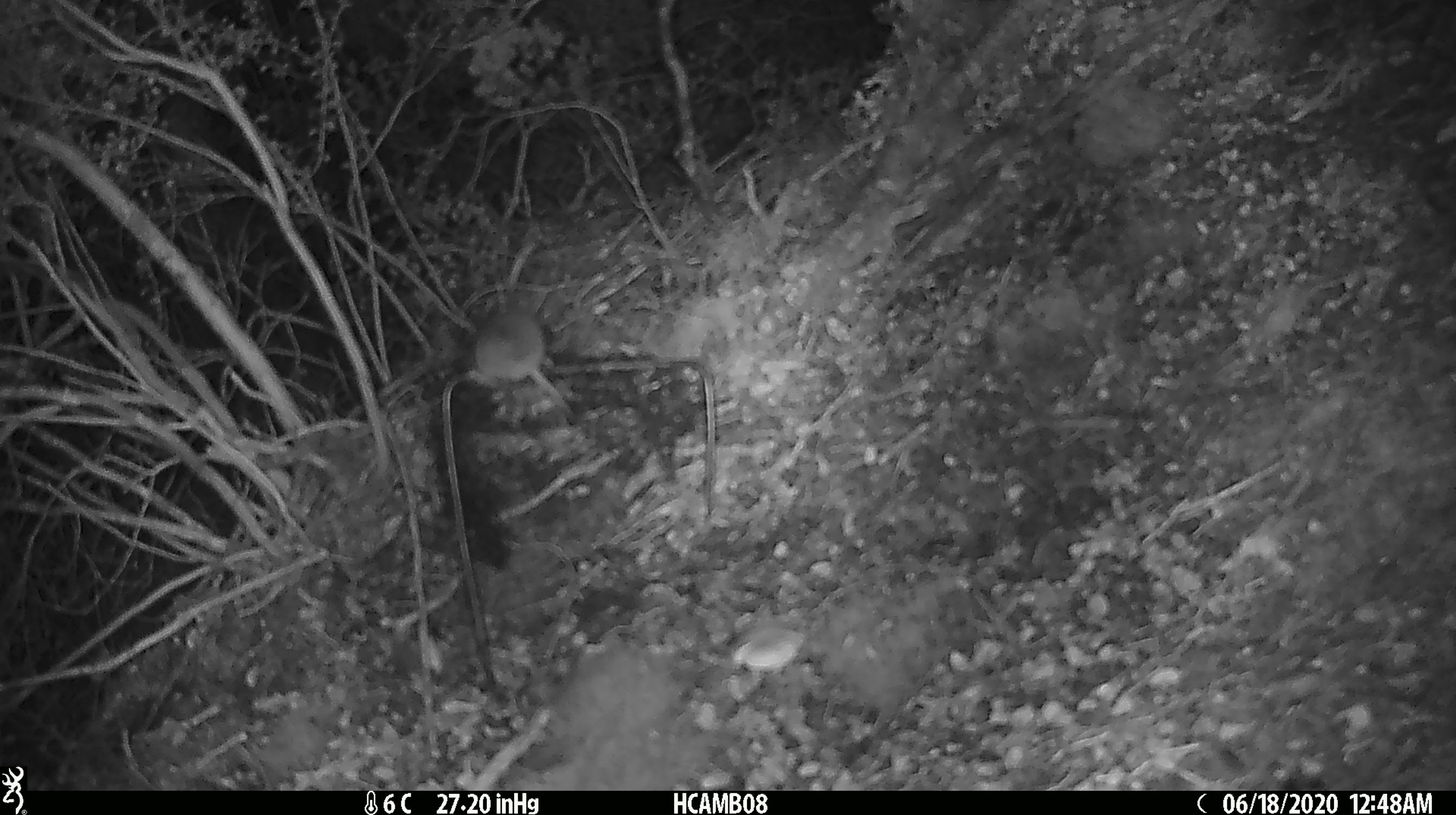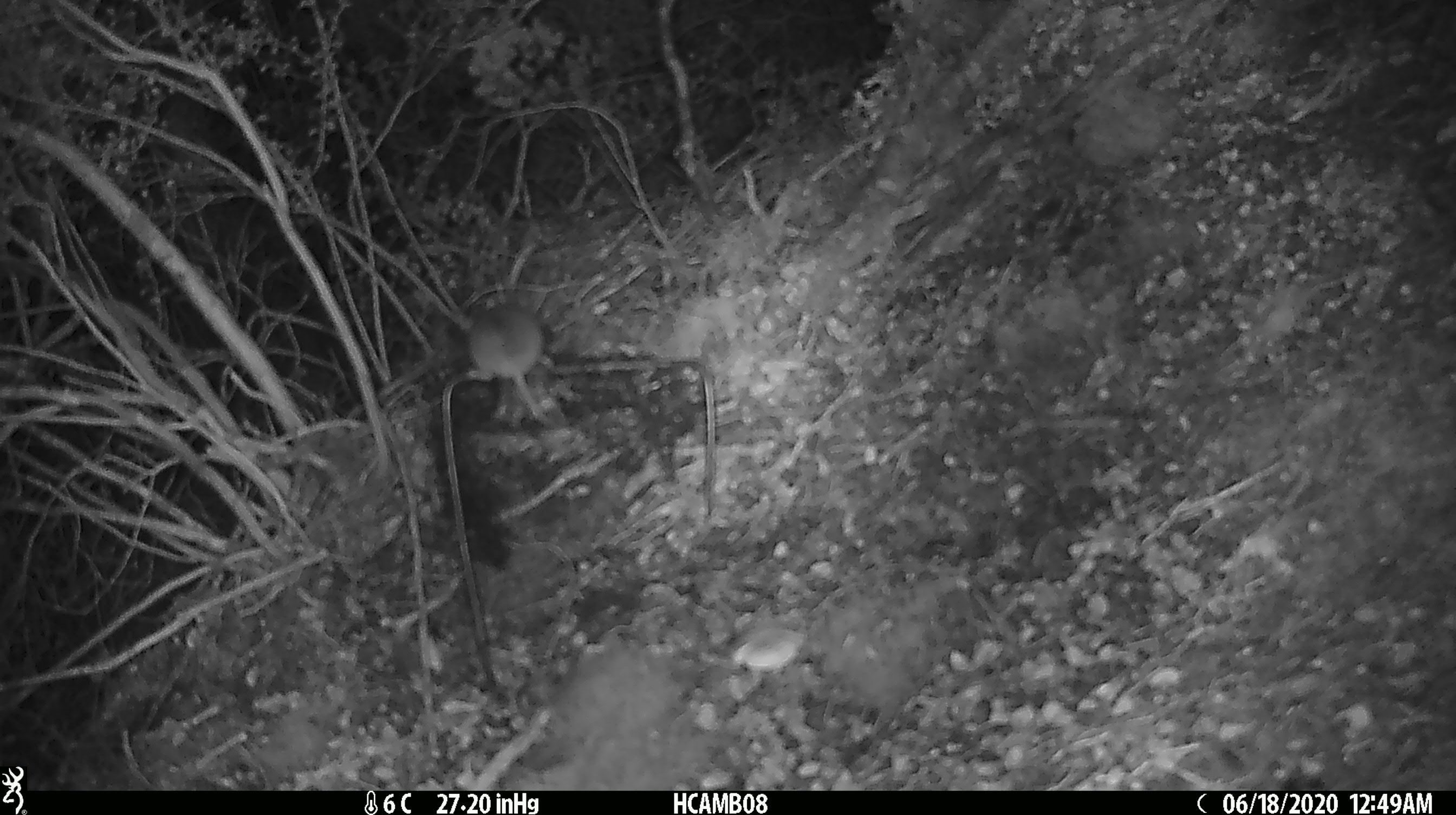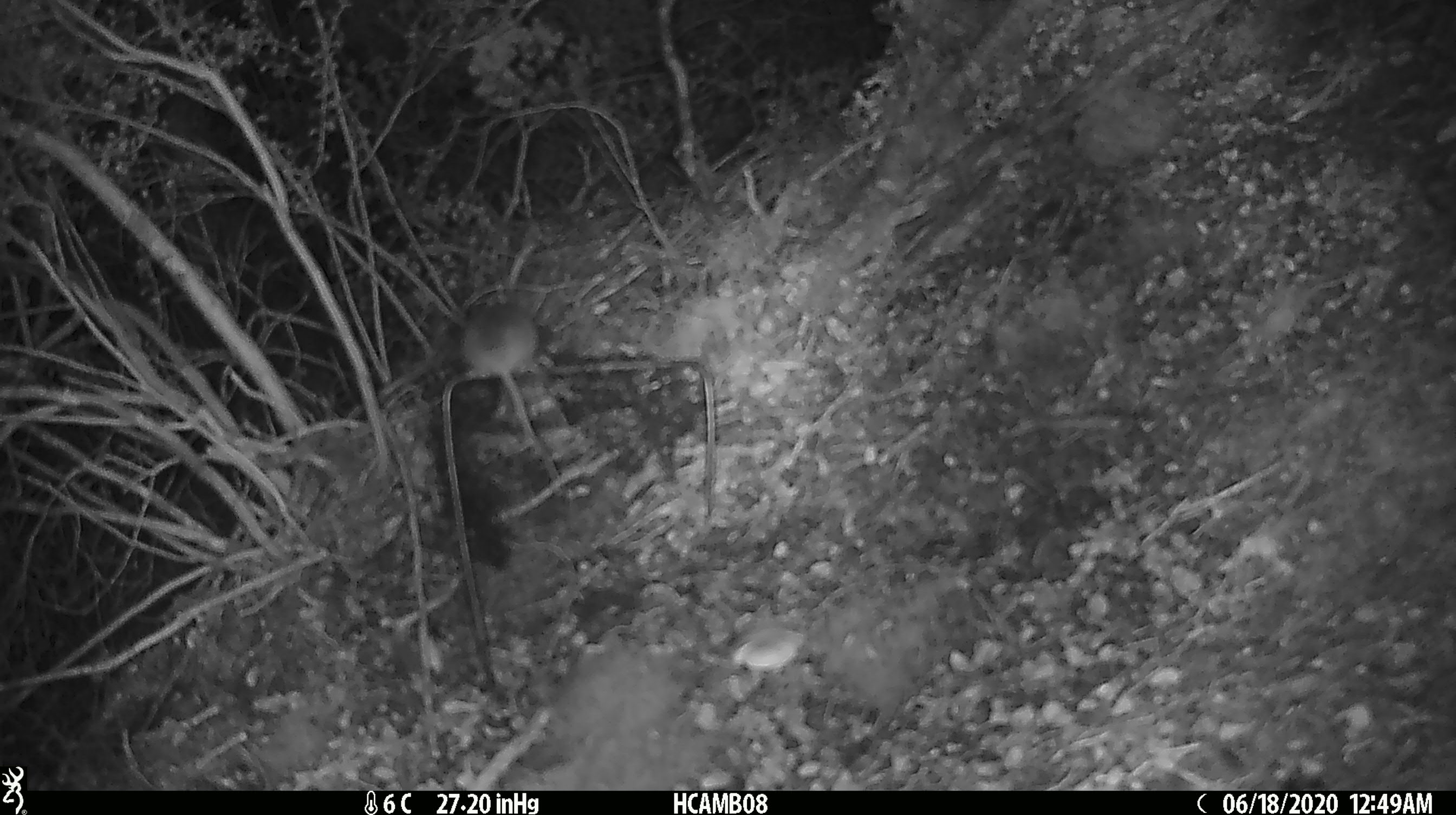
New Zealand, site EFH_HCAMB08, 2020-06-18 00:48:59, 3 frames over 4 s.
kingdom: Animalia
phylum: Chordata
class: Mammalia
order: Rodentia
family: Muridae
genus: Mus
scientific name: Mus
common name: mouse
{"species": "mouse (Mus)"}